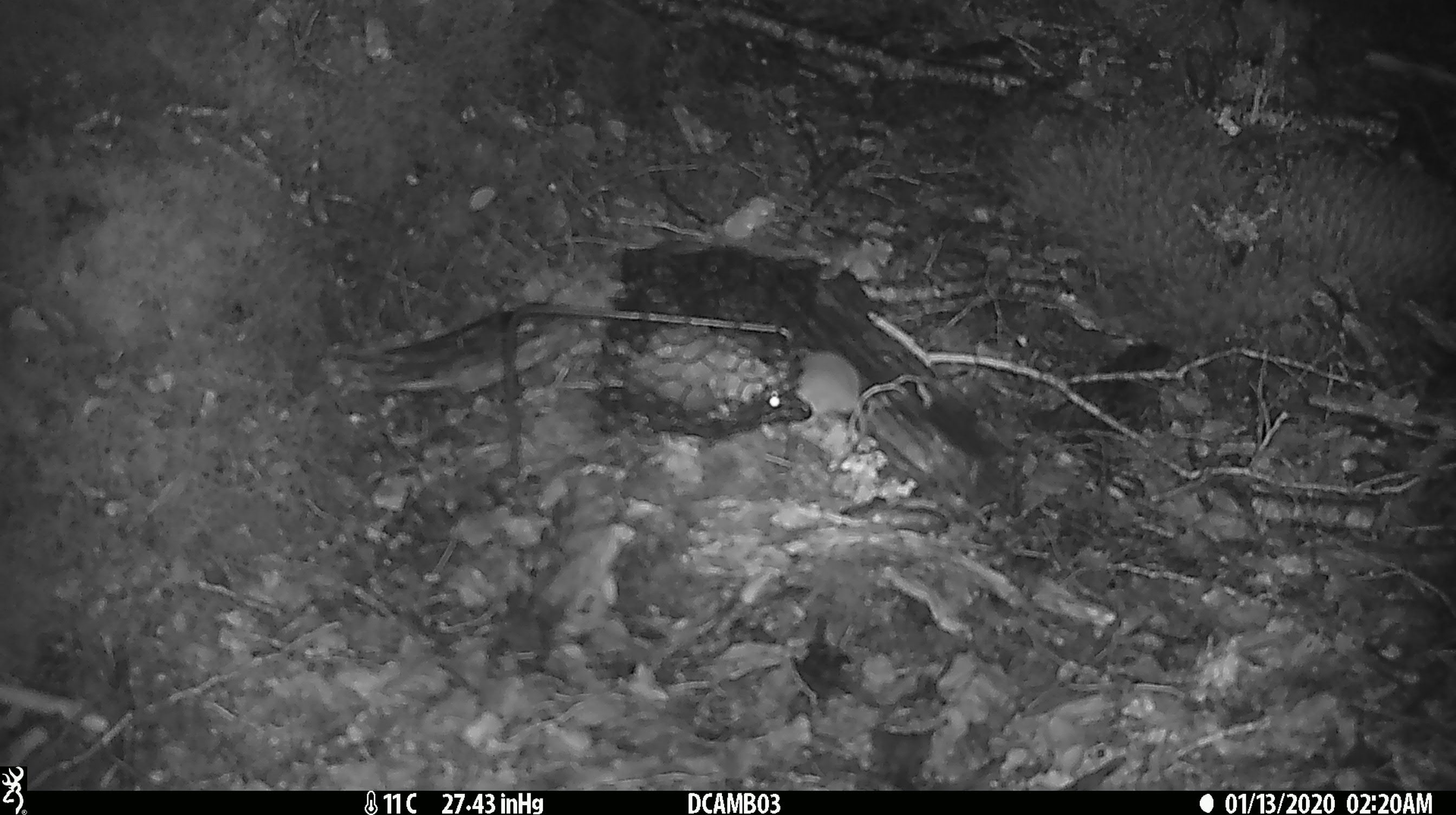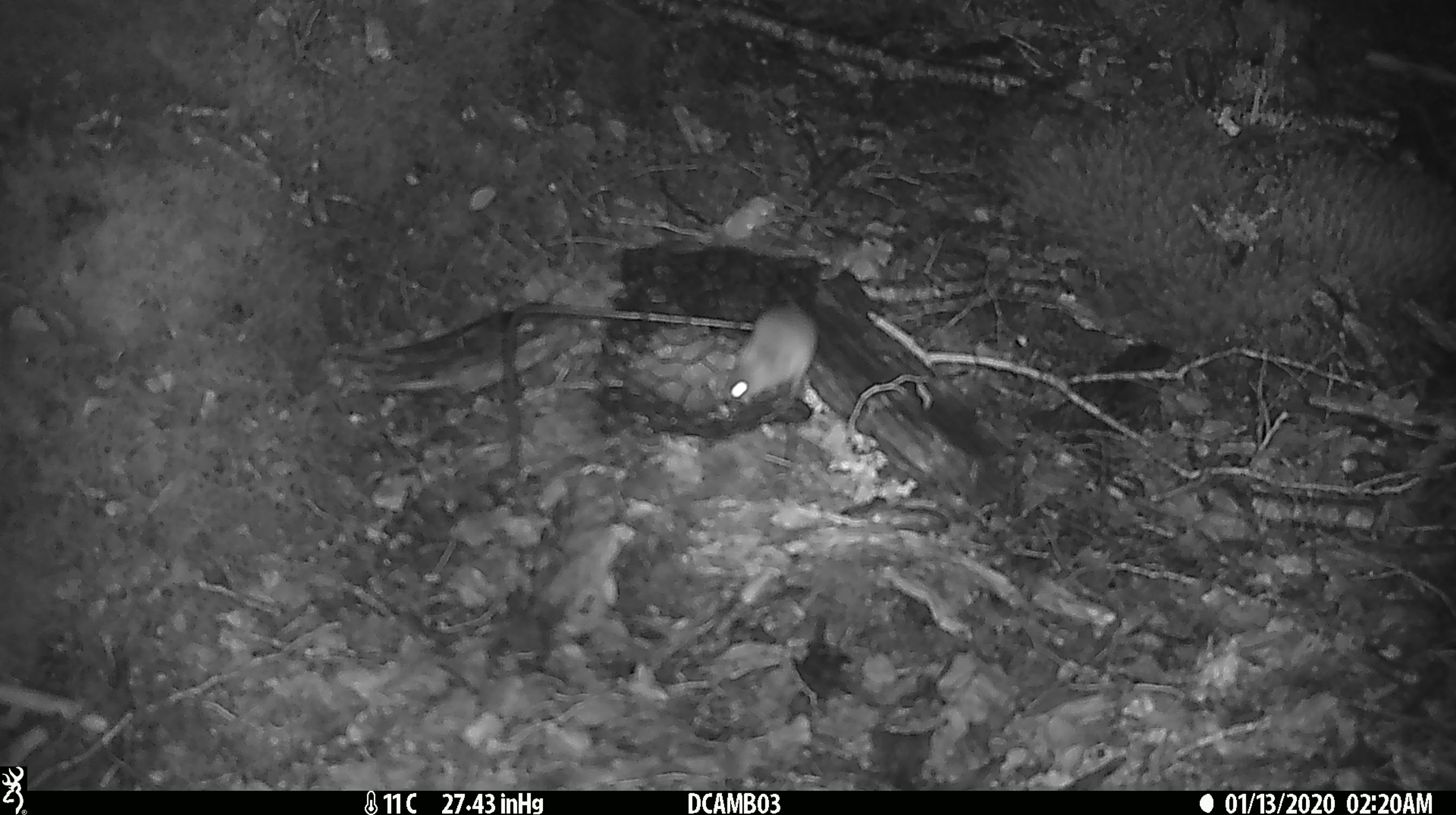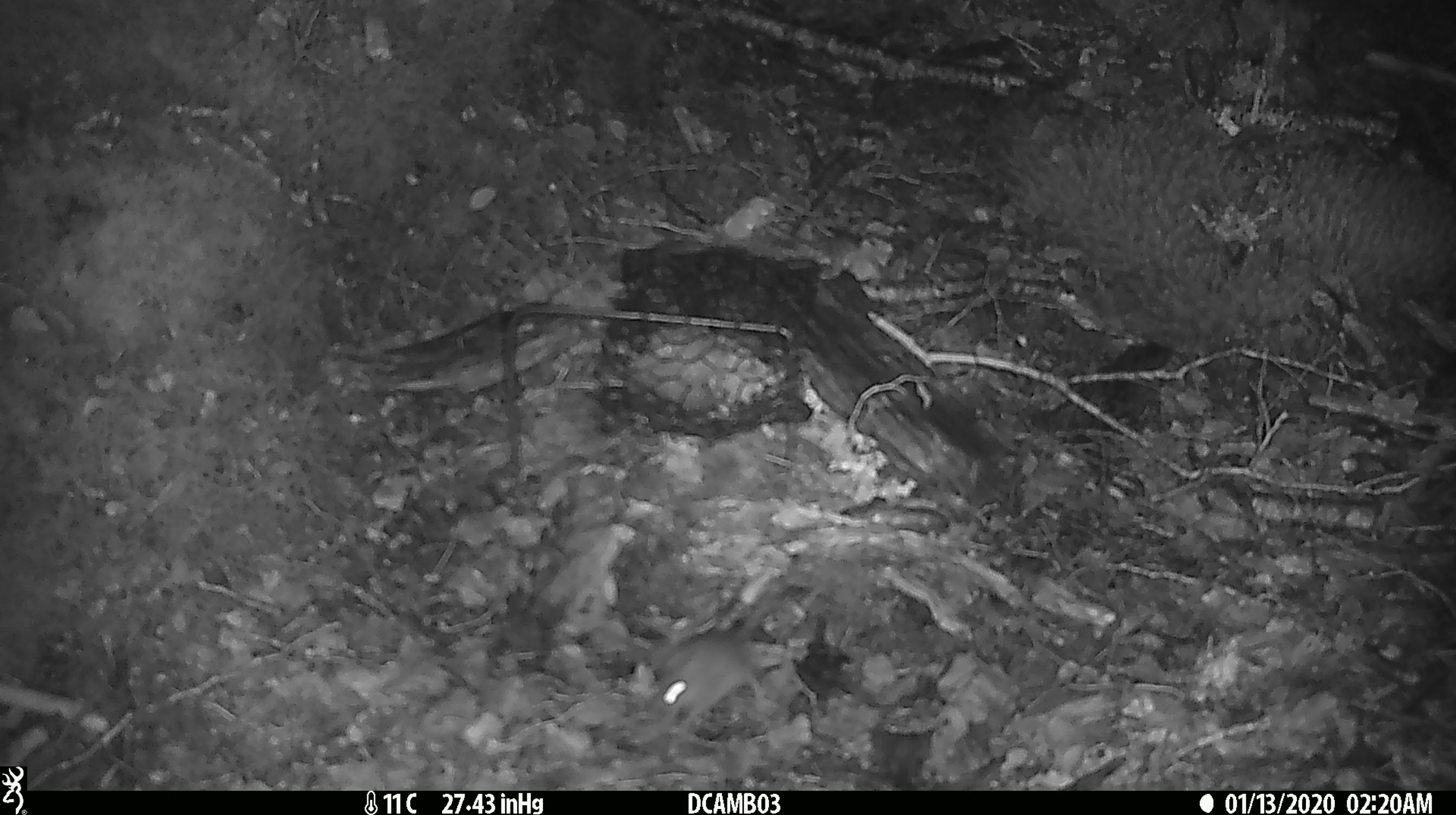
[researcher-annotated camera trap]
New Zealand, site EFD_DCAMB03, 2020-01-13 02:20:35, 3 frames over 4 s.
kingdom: Animalia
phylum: Chordata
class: Mammalia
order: Rodentia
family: Muridae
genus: Mus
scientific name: Mus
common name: mouse